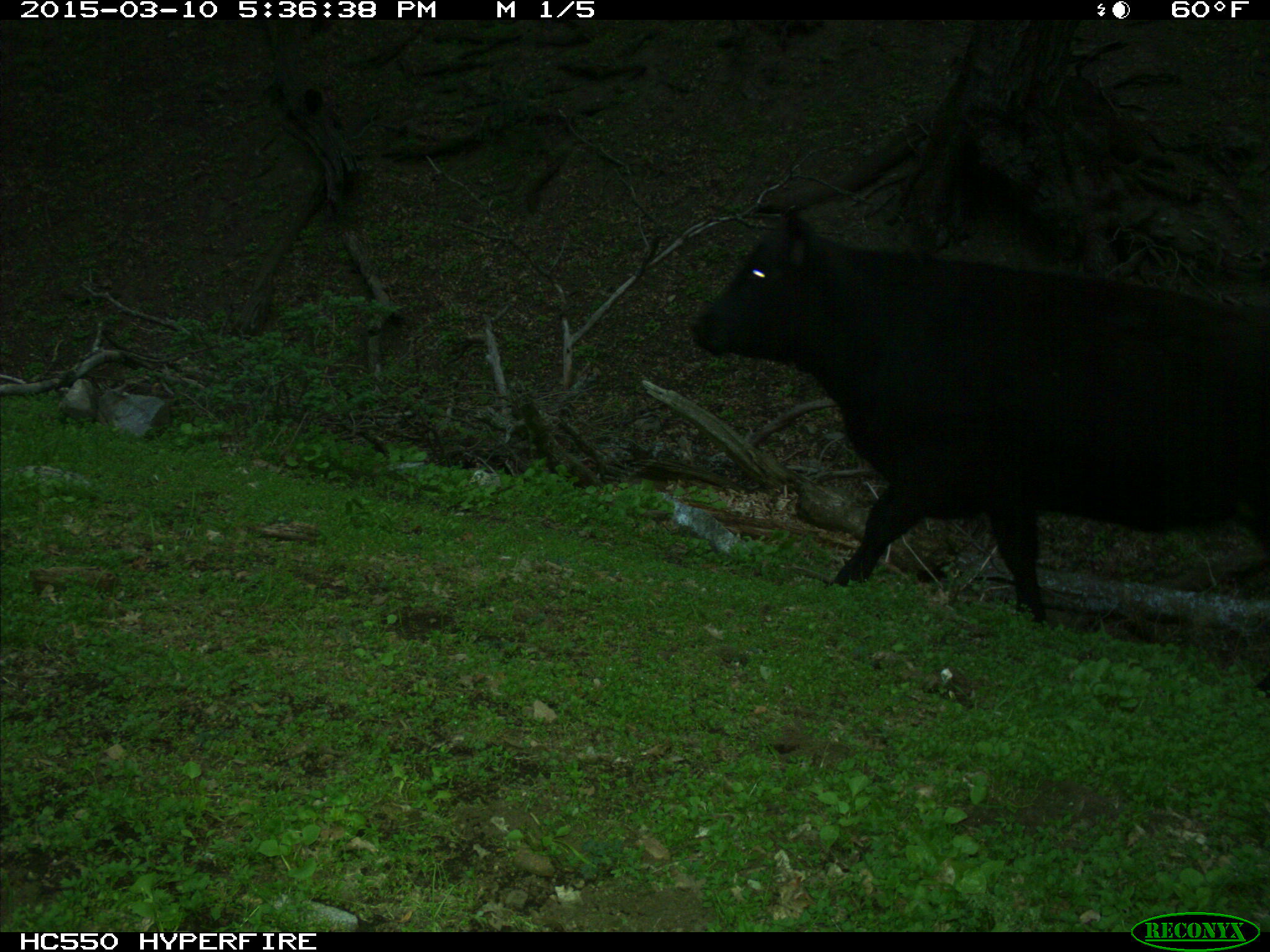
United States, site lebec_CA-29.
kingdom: Animalia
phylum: Chordata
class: Mammalia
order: Artiodactyla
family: Bovidae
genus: Bos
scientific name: Bos taurus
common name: domestic cow